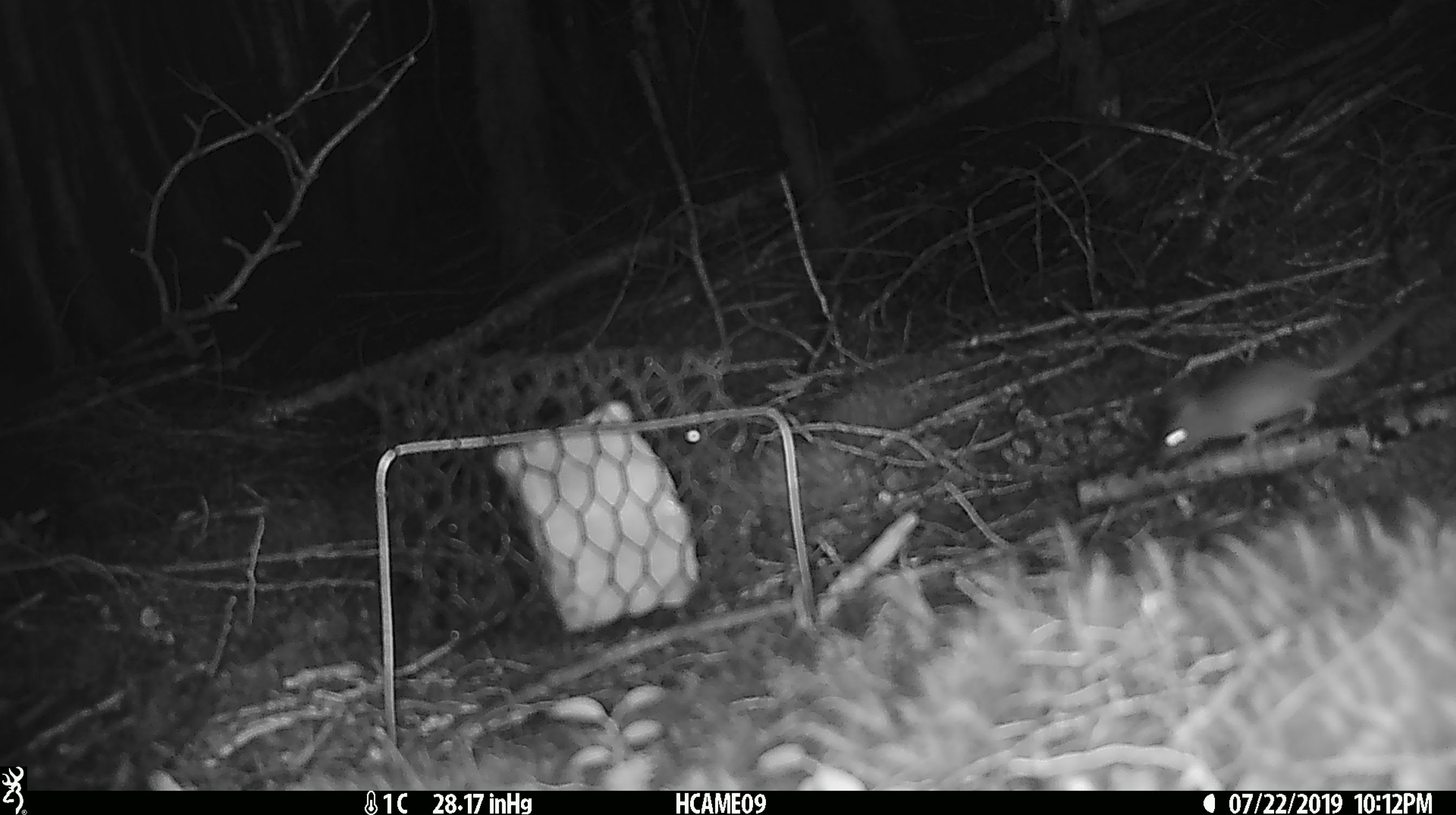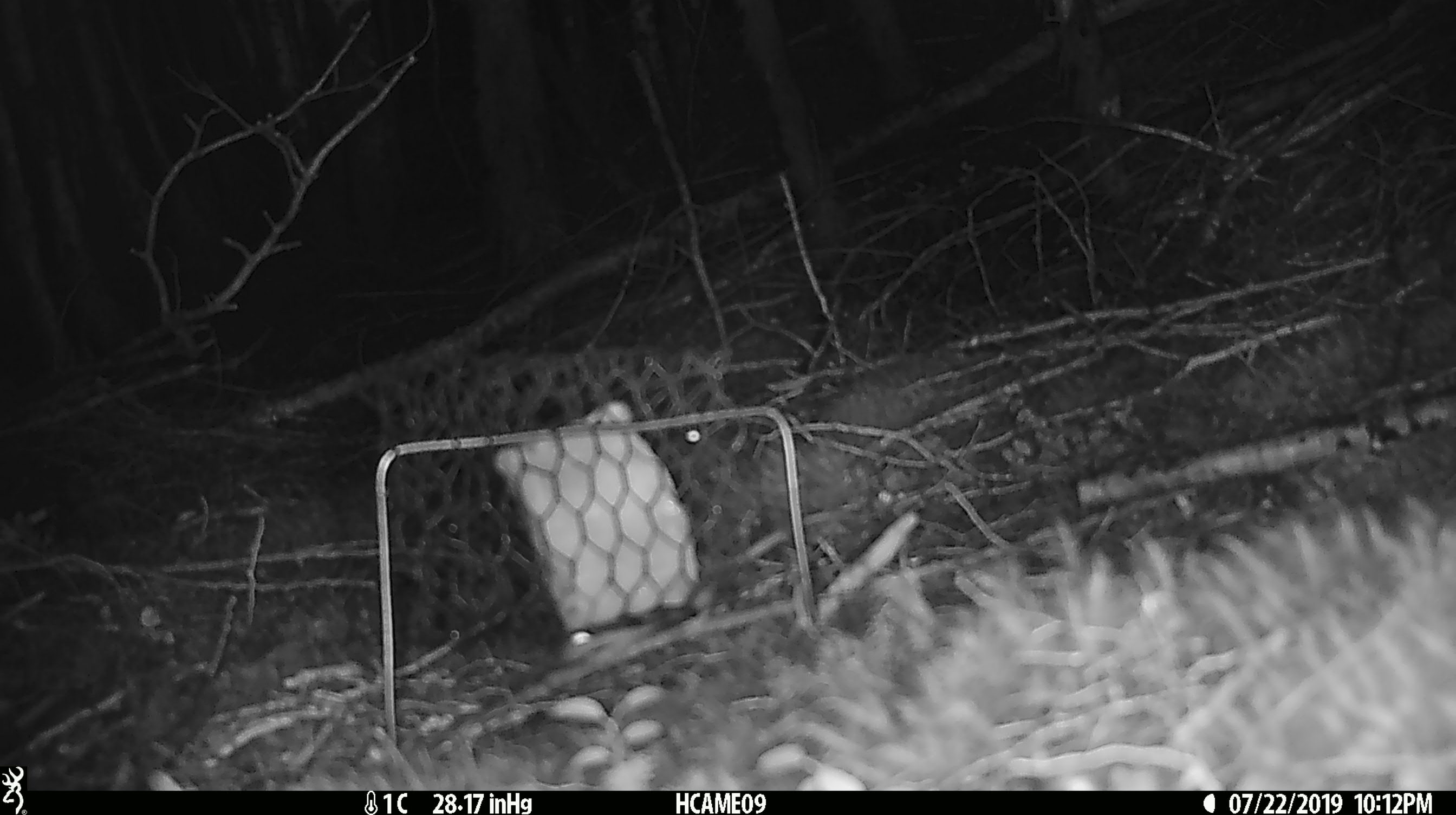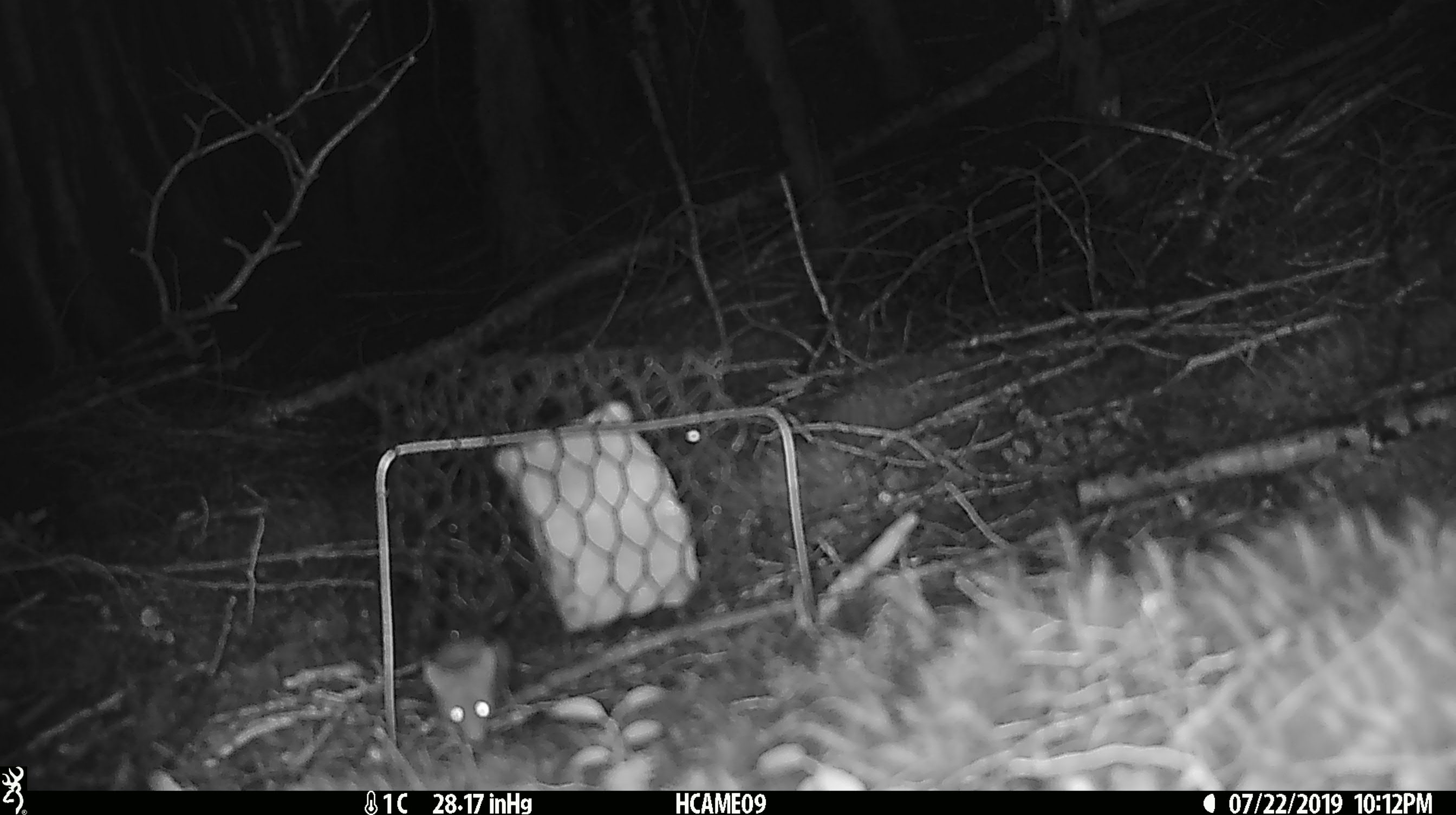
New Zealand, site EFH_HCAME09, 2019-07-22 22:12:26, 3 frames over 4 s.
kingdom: Animalia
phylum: Chordata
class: Mammalia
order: Rodentia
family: Muridae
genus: Mus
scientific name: Mus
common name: mouse